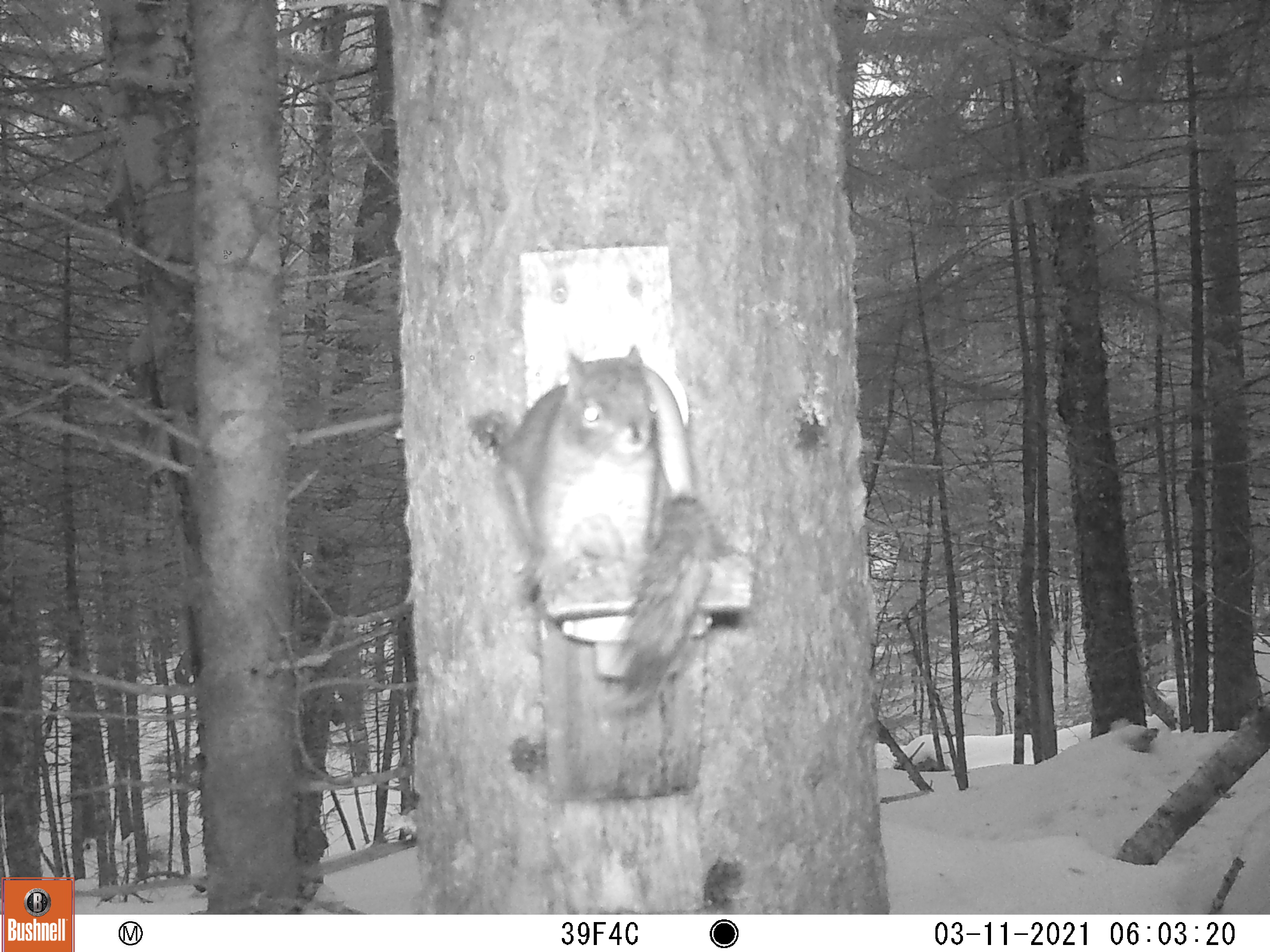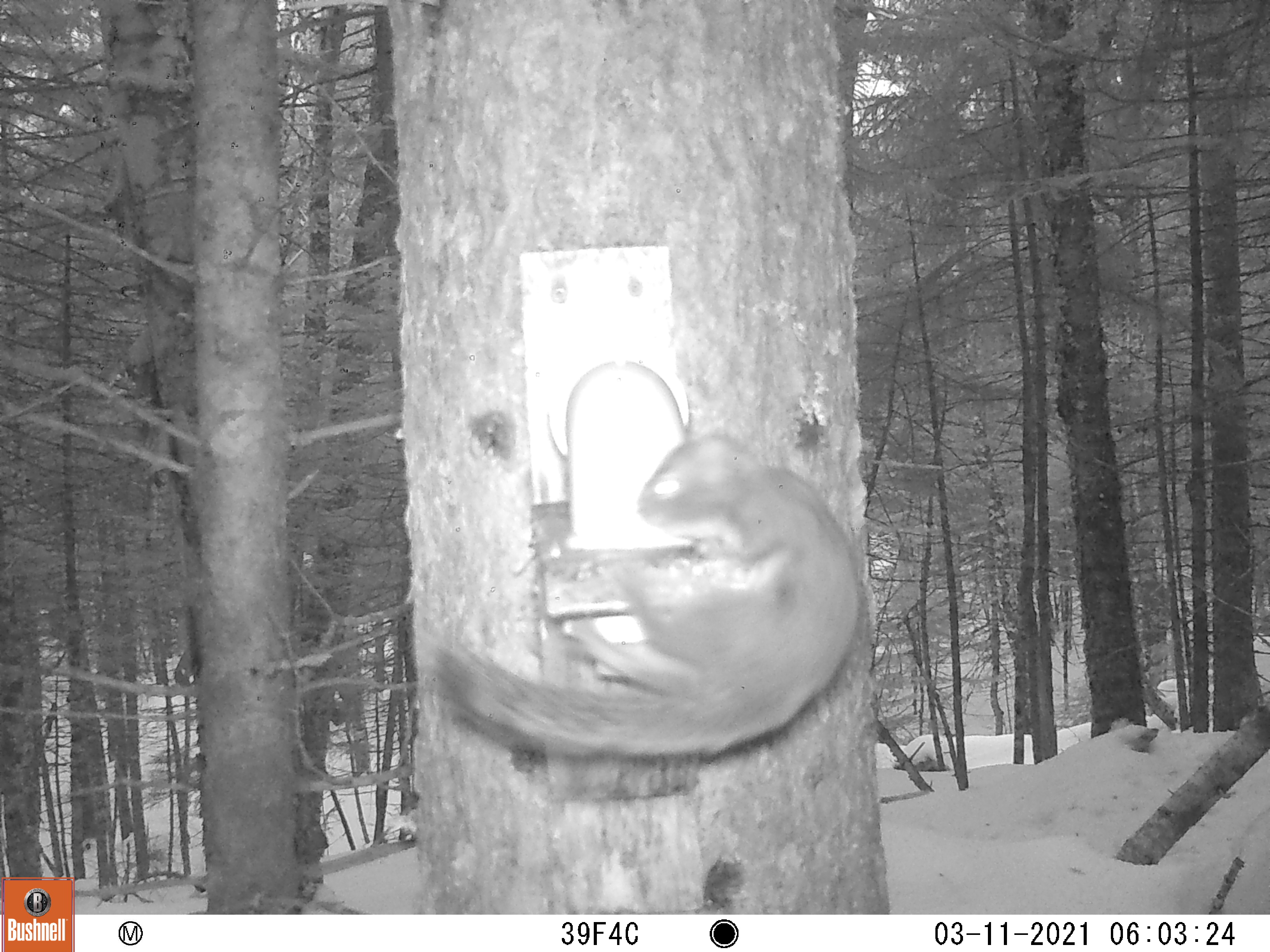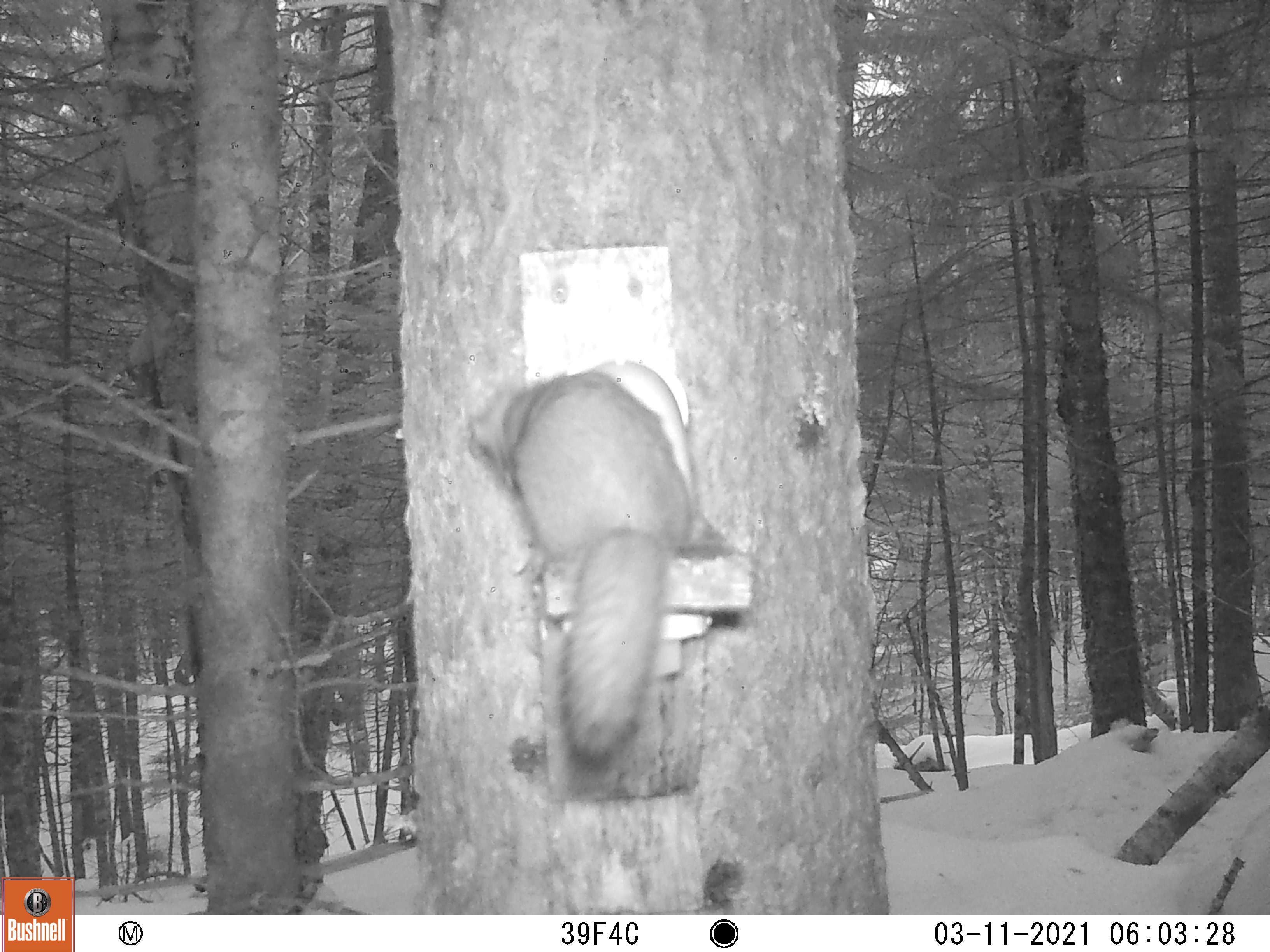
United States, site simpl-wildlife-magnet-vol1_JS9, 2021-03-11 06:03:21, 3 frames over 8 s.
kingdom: Animalia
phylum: Chordata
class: Mammalia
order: Rodentia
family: Sciuridae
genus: Tamiasciurus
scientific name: Tamiasciurus hudsonicus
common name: red squirrel